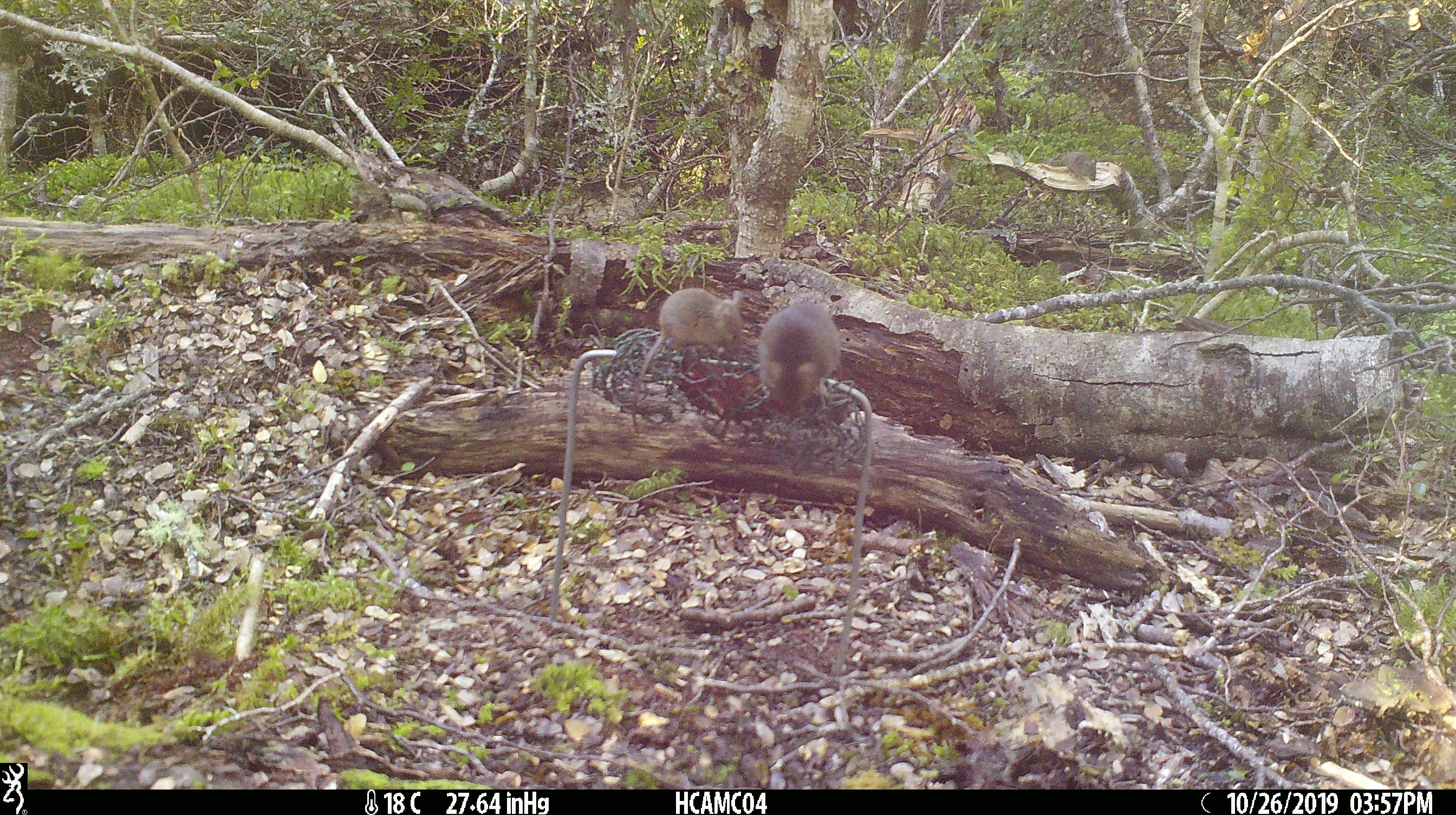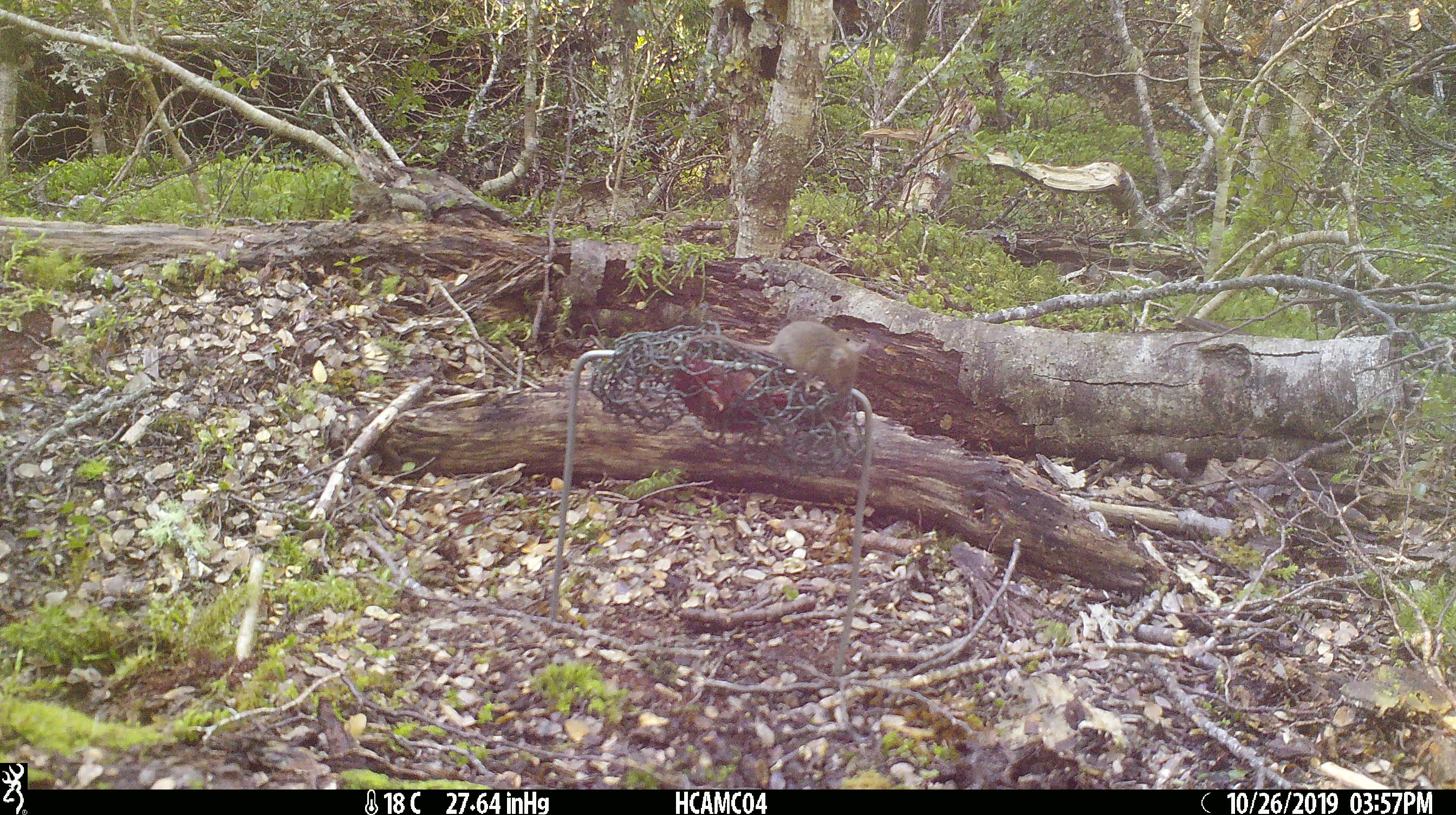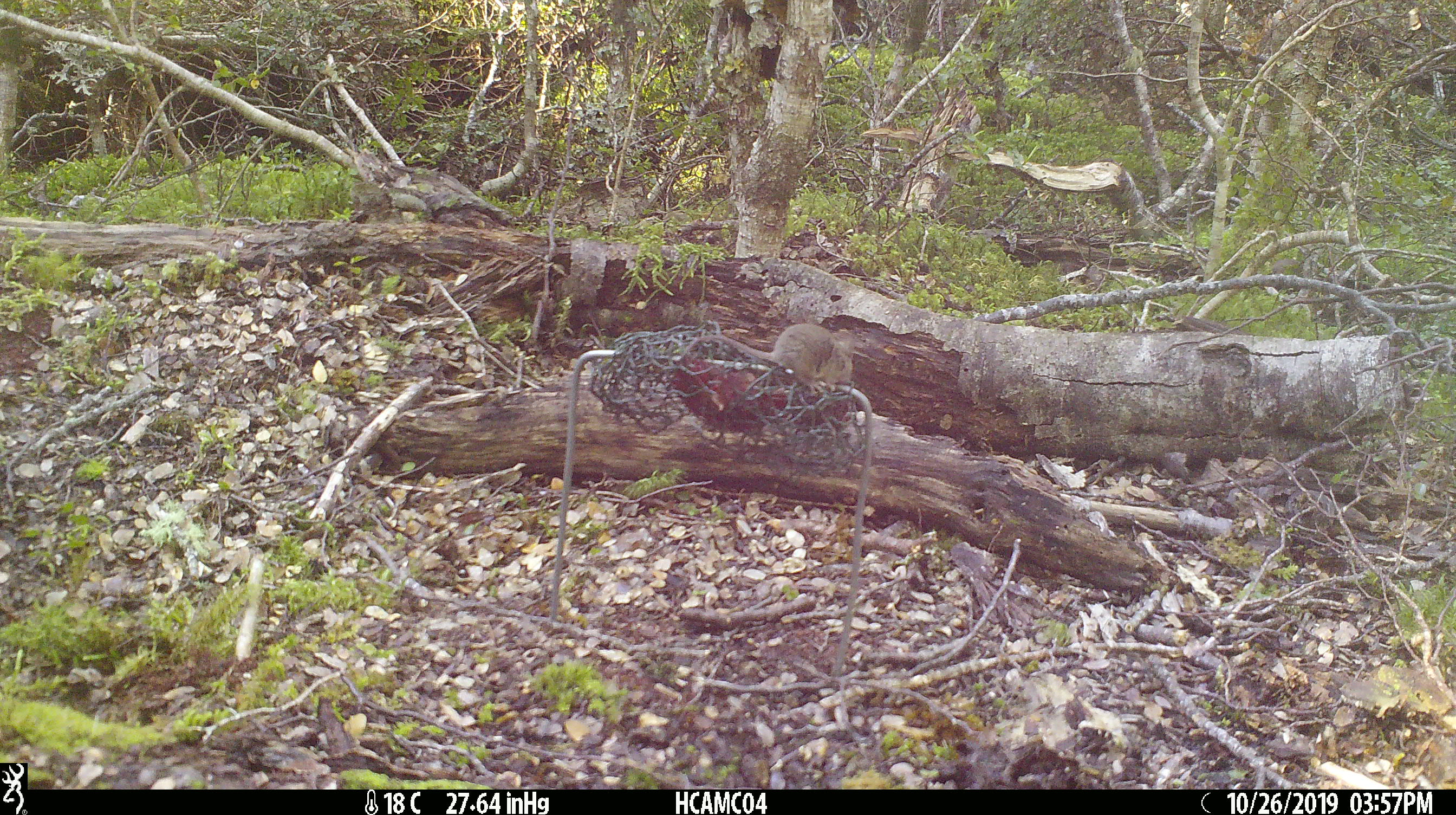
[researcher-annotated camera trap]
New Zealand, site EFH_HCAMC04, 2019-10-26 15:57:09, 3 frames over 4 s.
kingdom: Animalia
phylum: Chordata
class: Mammalia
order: Rodentia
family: Muridae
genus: Mus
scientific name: Mus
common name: mouse